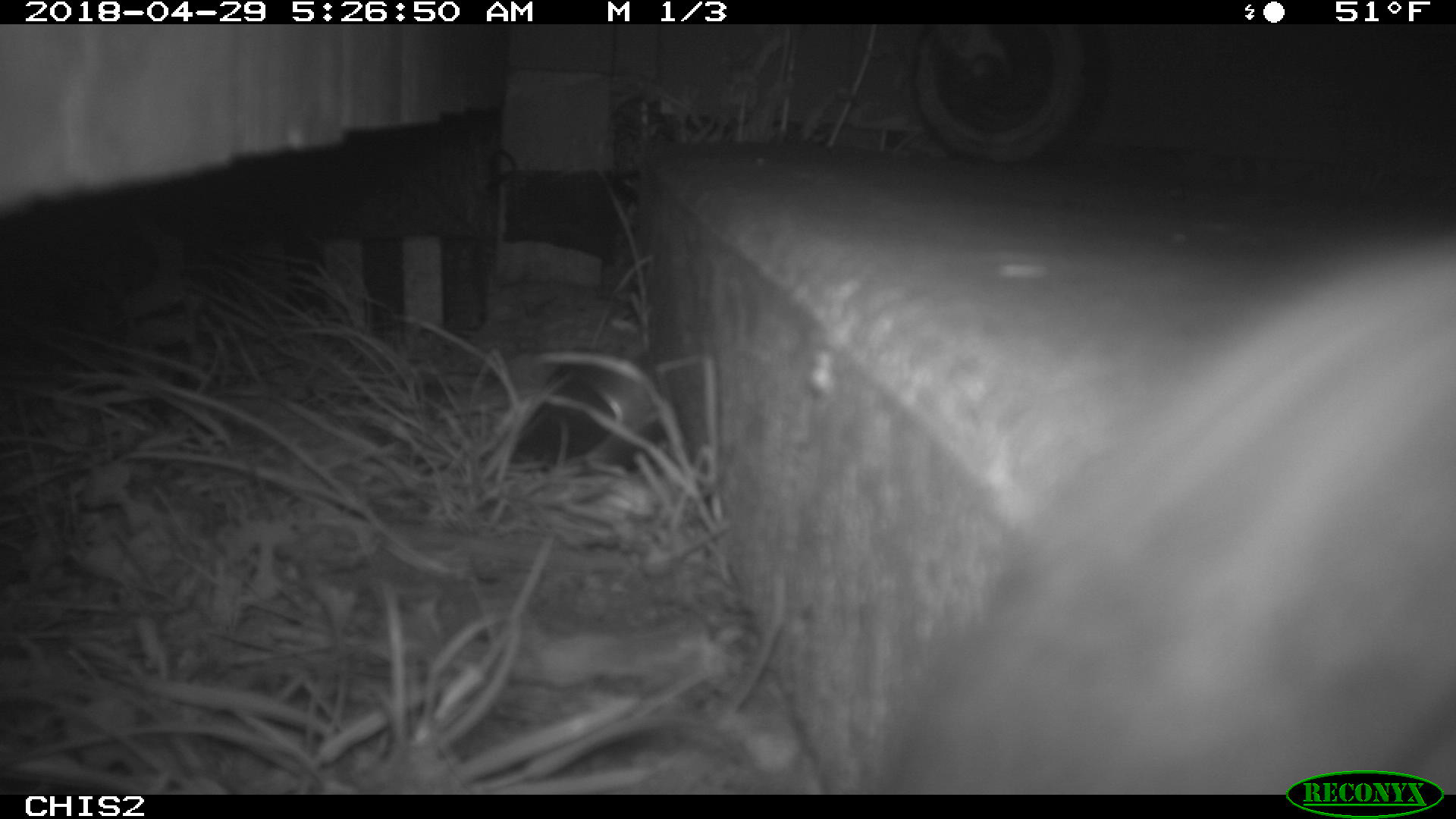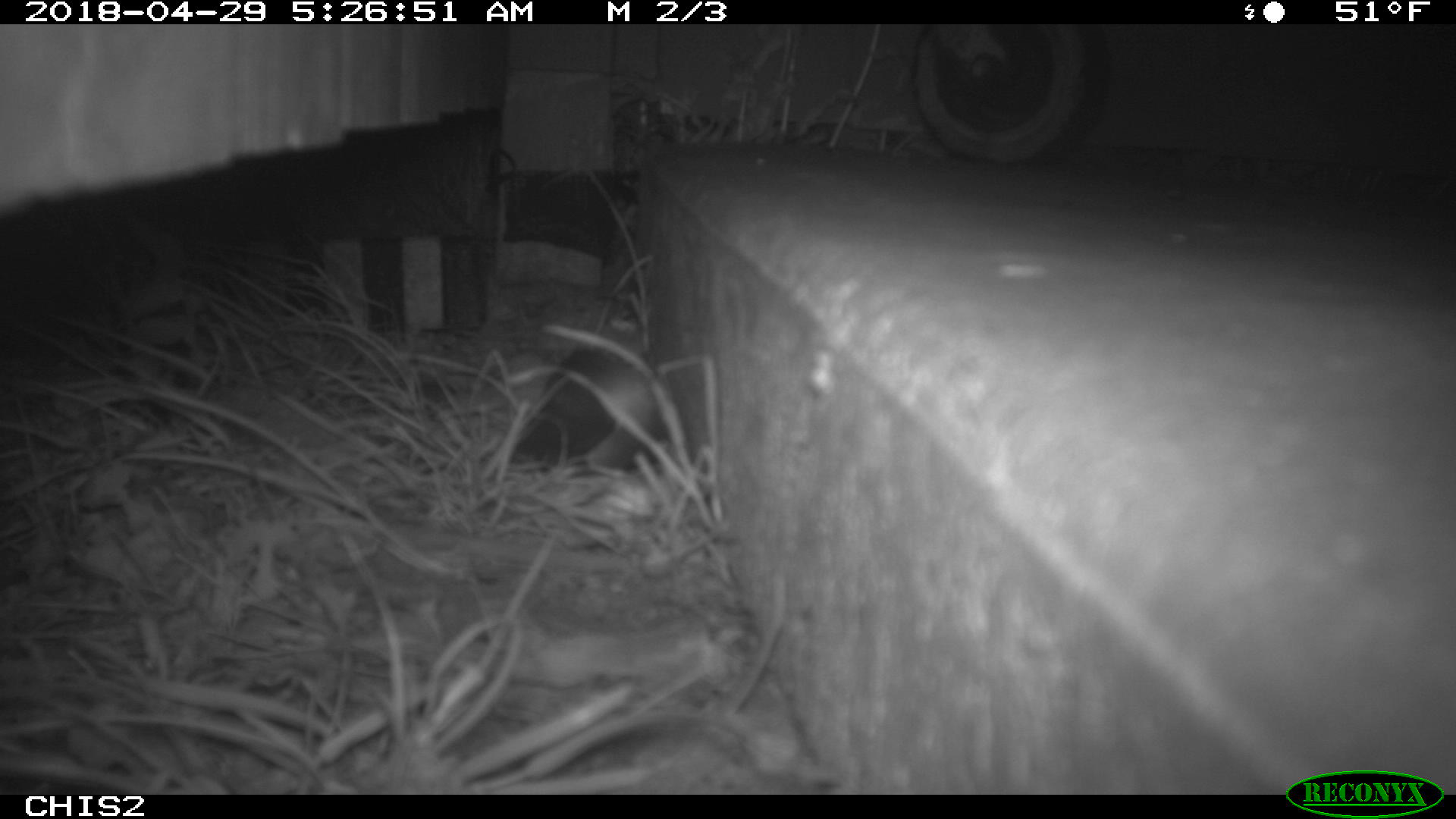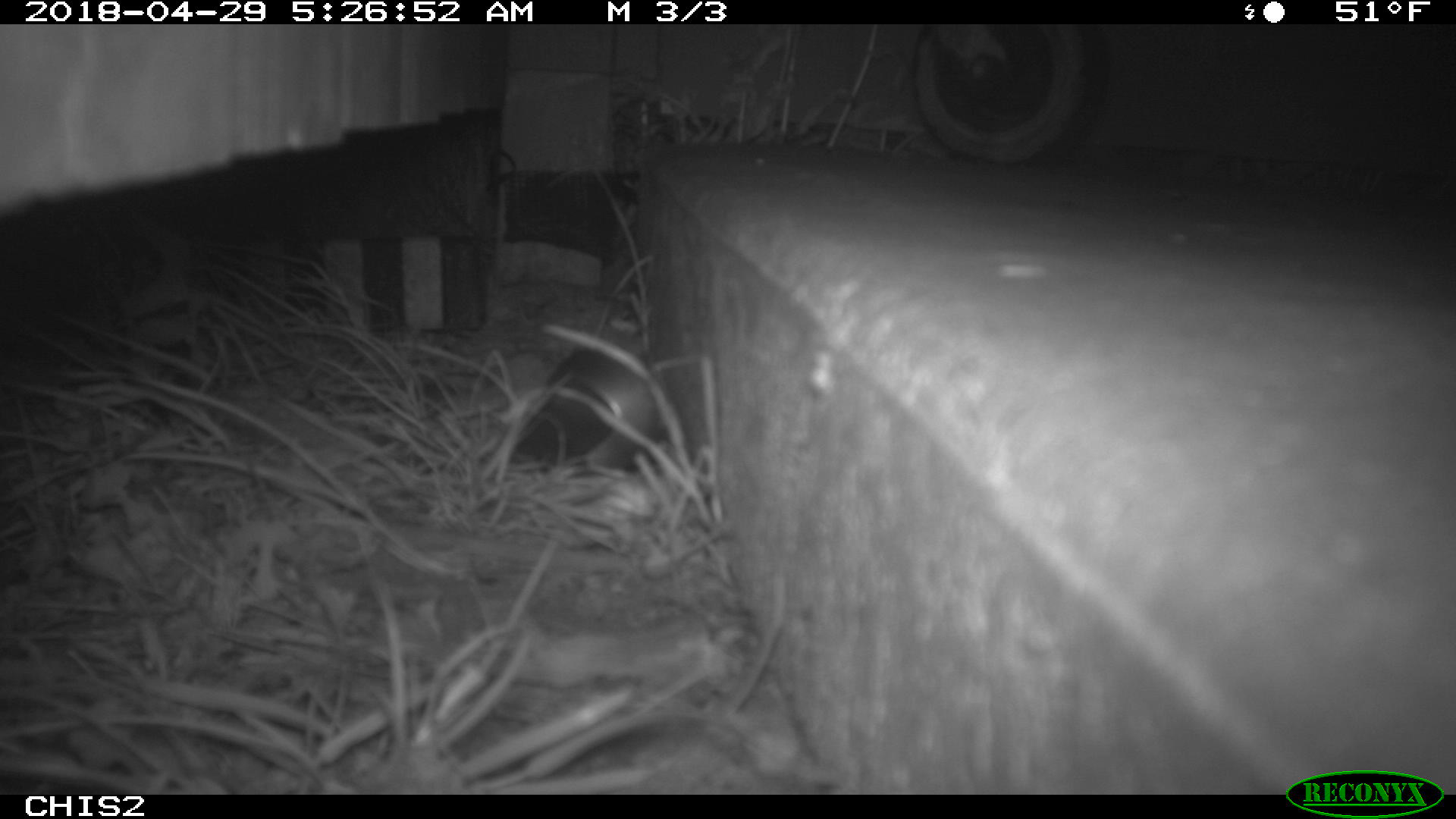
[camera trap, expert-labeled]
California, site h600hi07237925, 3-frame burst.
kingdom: Animalia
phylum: Chordata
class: Mammalia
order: Rodentia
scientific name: Rodentia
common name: rodent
Rodent (Rodentia).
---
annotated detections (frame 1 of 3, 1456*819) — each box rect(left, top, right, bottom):
rodent: rect(855, 221, 1455, 791)